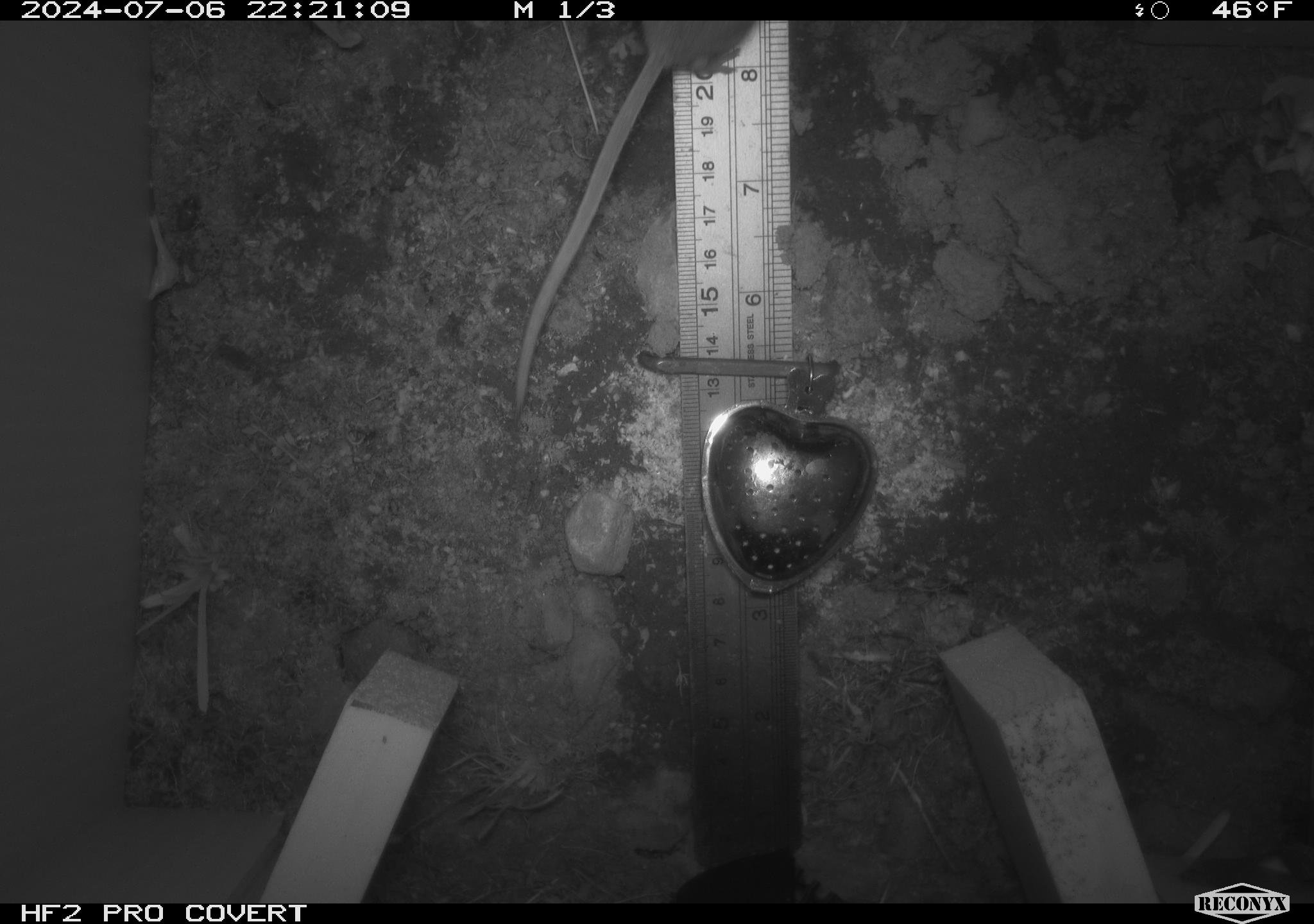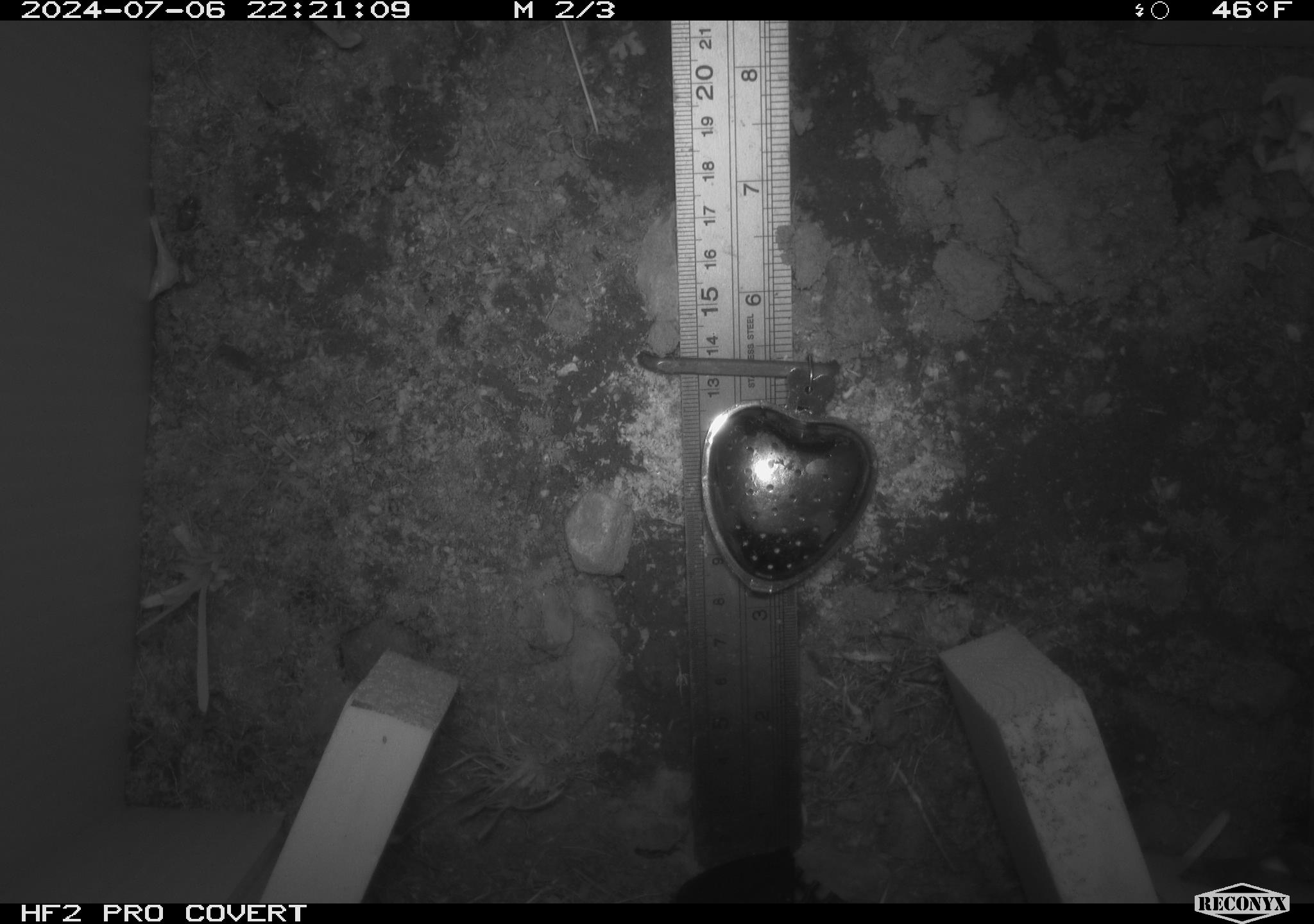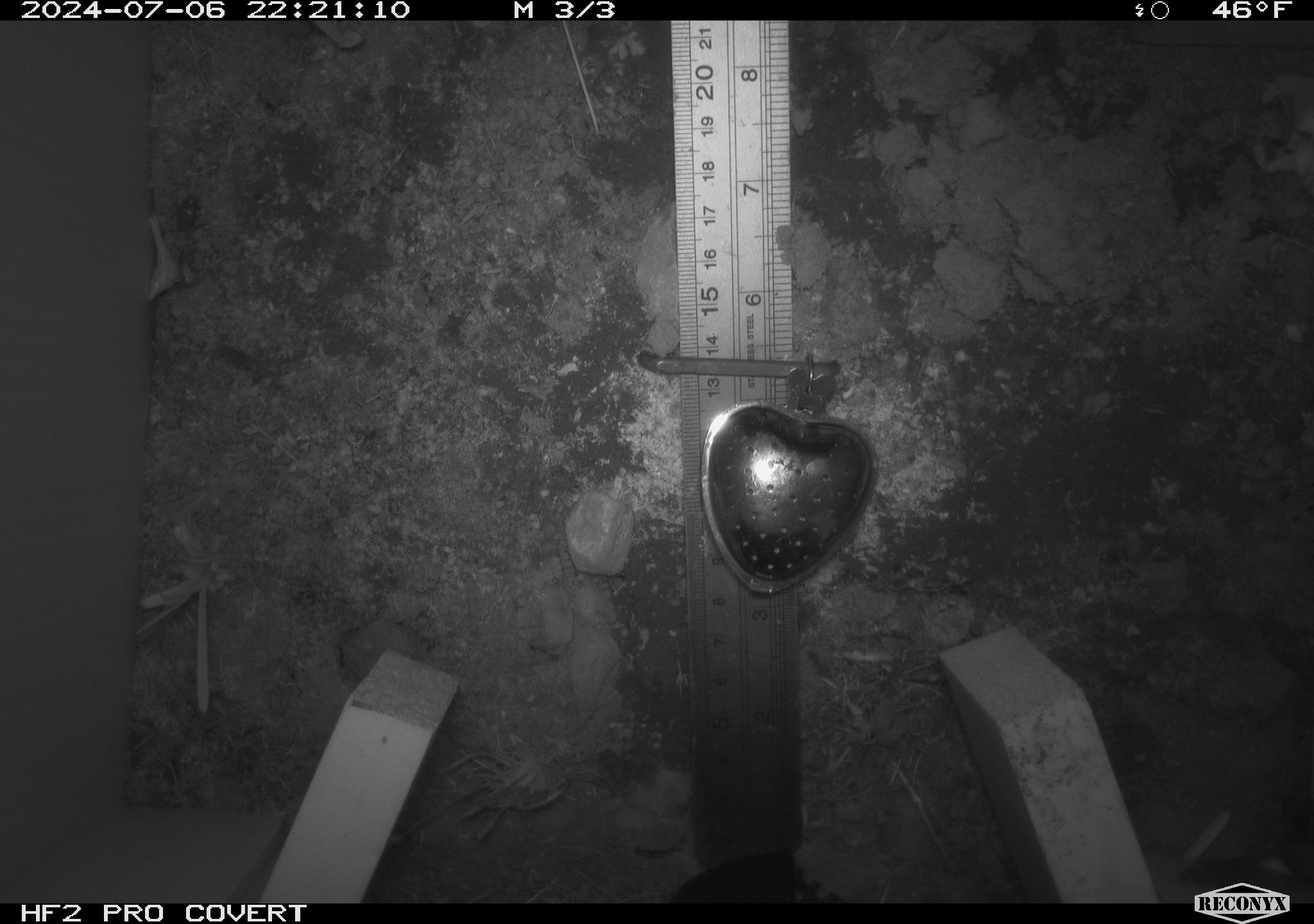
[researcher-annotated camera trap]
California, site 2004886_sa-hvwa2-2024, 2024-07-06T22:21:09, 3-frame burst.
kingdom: Animalia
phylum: Chordata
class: Mammalia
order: Rodentia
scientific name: Rodentia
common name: mouse species